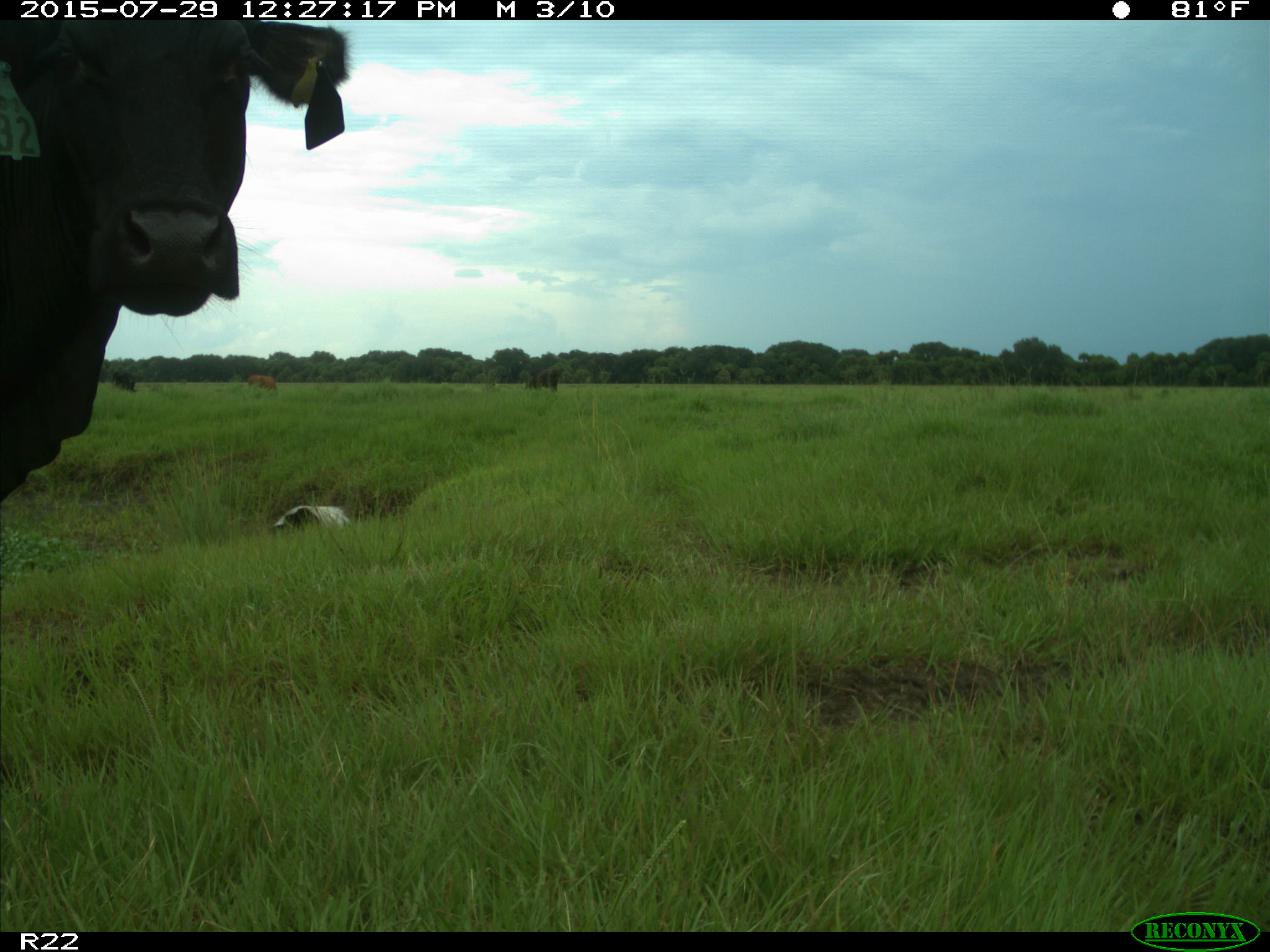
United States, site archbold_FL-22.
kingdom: Animalia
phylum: Chordata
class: Mammalia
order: Artiodactyla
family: Bovidae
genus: Bos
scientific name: Bos taurus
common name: domestic cow